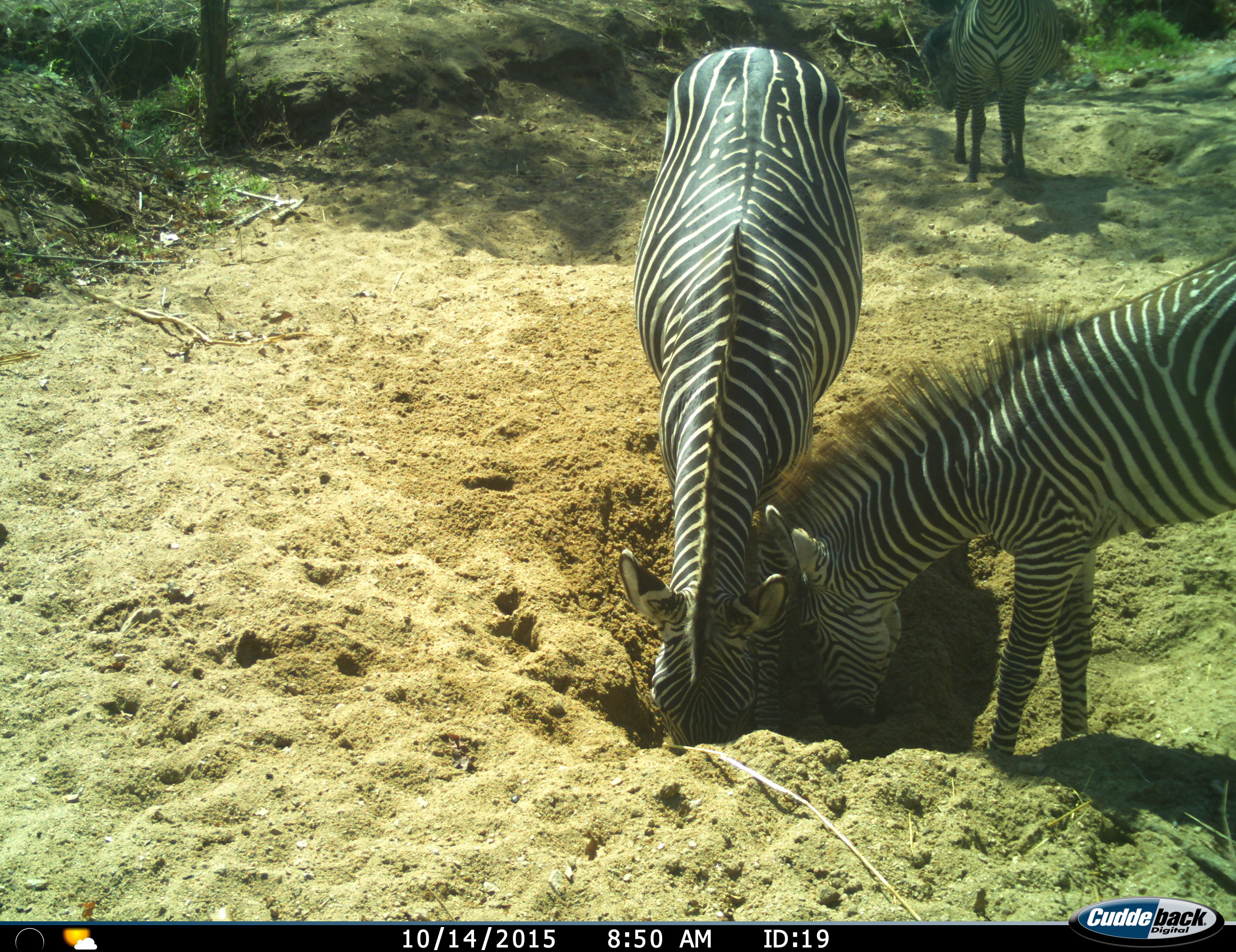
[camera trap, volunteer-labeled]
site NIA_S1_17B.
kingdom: Animalia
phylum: Chordata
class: Mammalia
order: Perissodactyla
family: Equidae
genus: Equus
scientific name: Equus quagga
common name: plains zebra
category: zebraplains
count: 3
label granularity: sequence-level